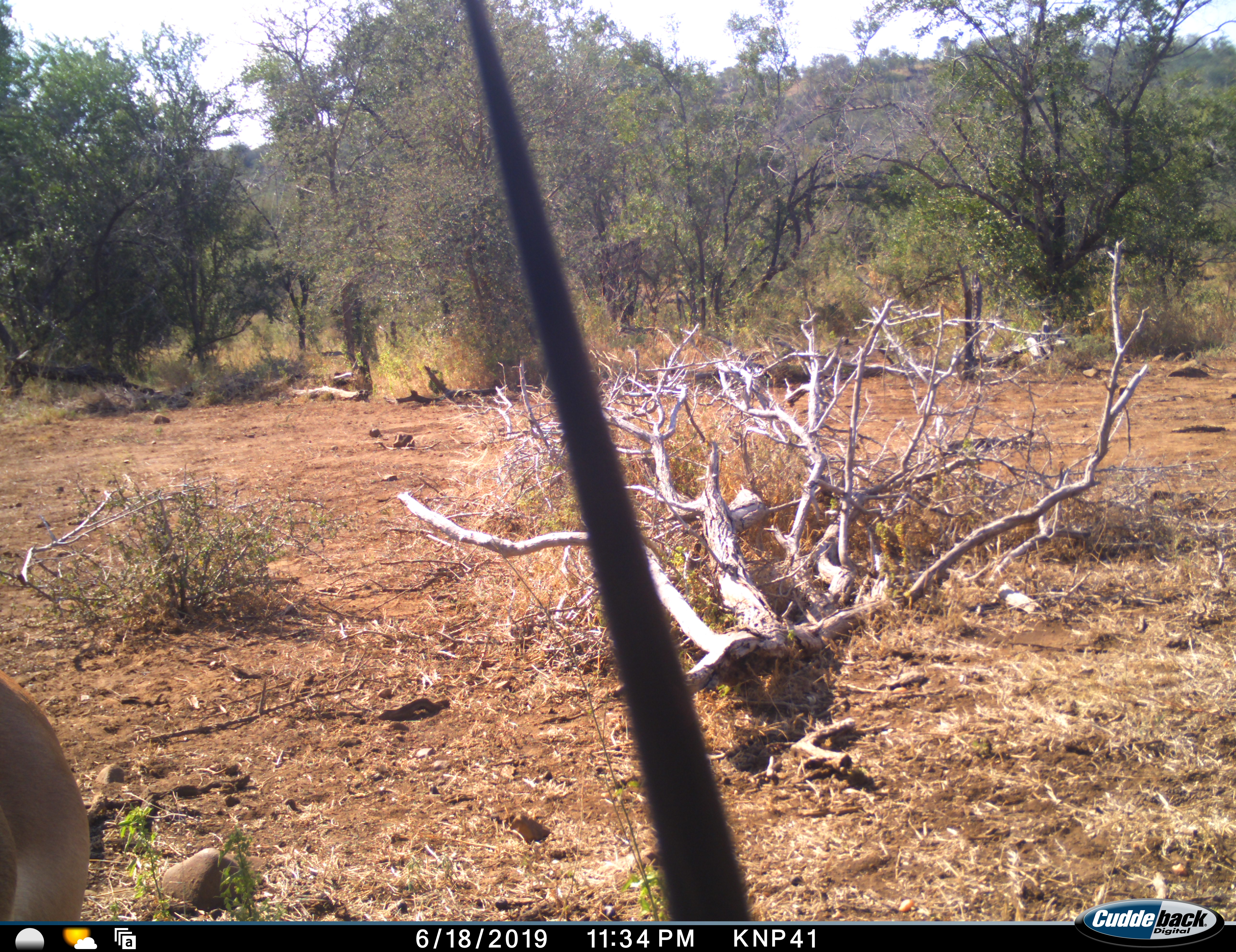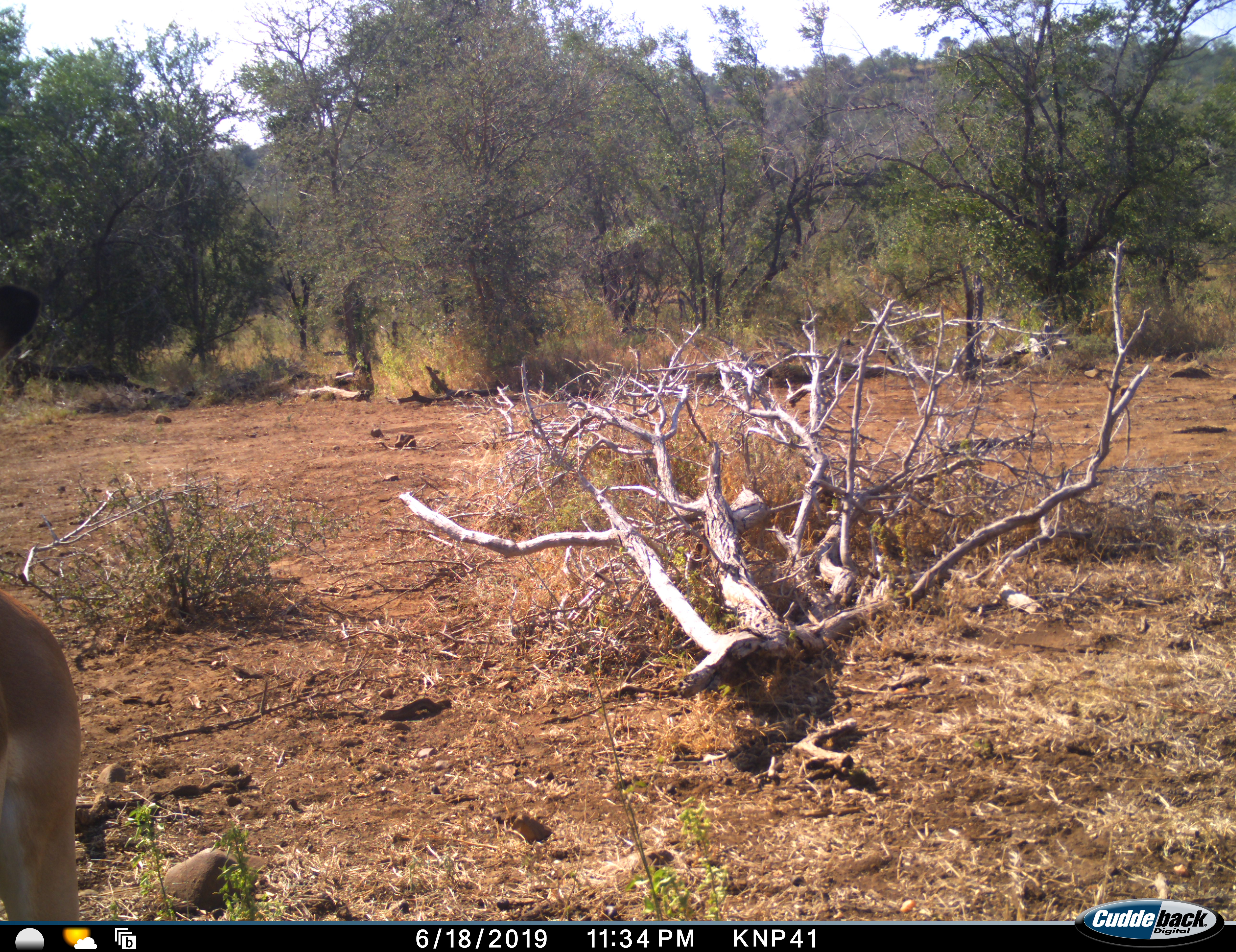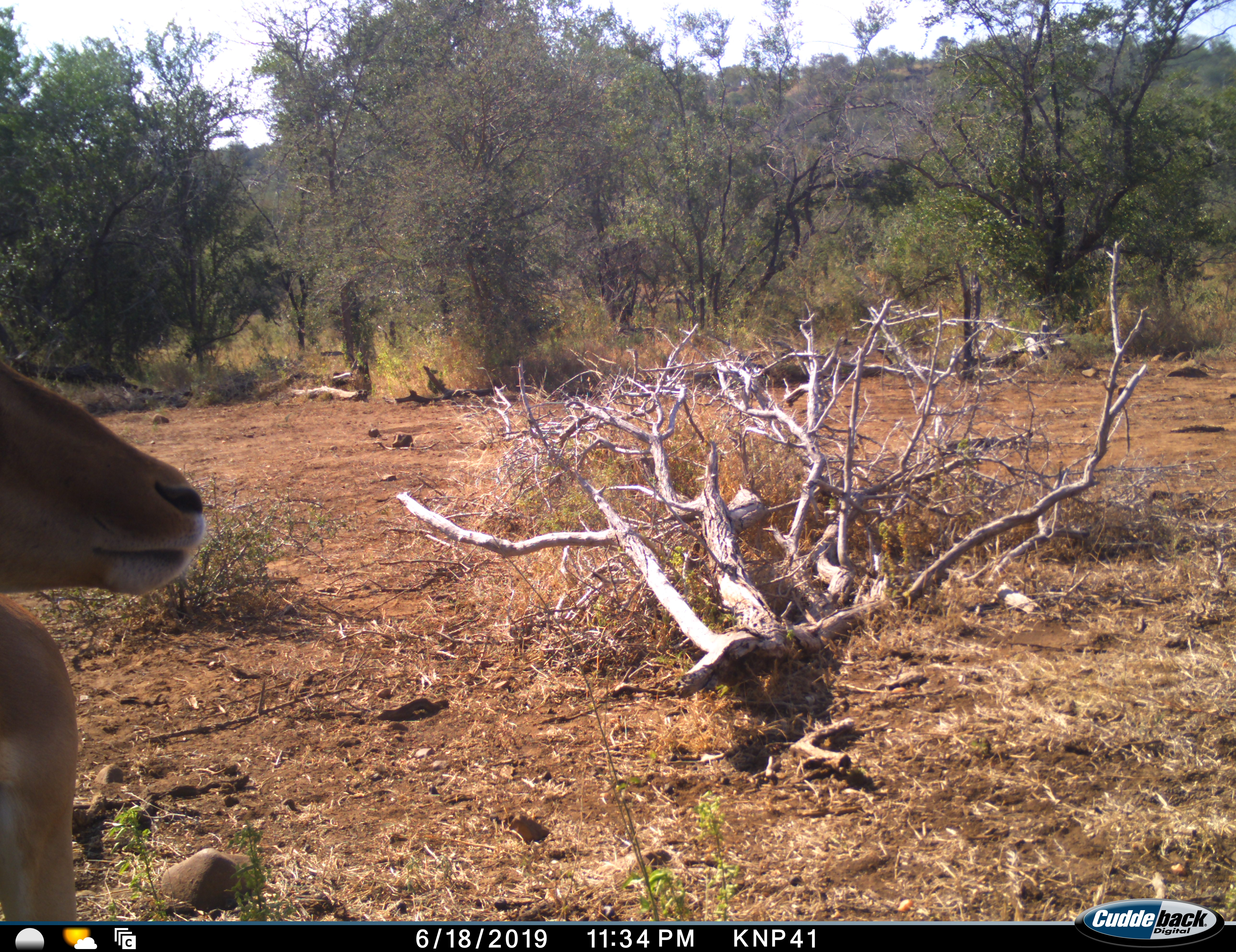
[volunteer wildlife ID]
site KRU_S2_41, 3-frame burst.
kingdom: Animalia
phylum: Chordata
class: Mammalia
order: Artiodactyla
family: Bovidae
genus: Aepyceros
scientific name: Aepyceros melampus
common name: impala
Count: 1.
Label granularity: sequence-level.